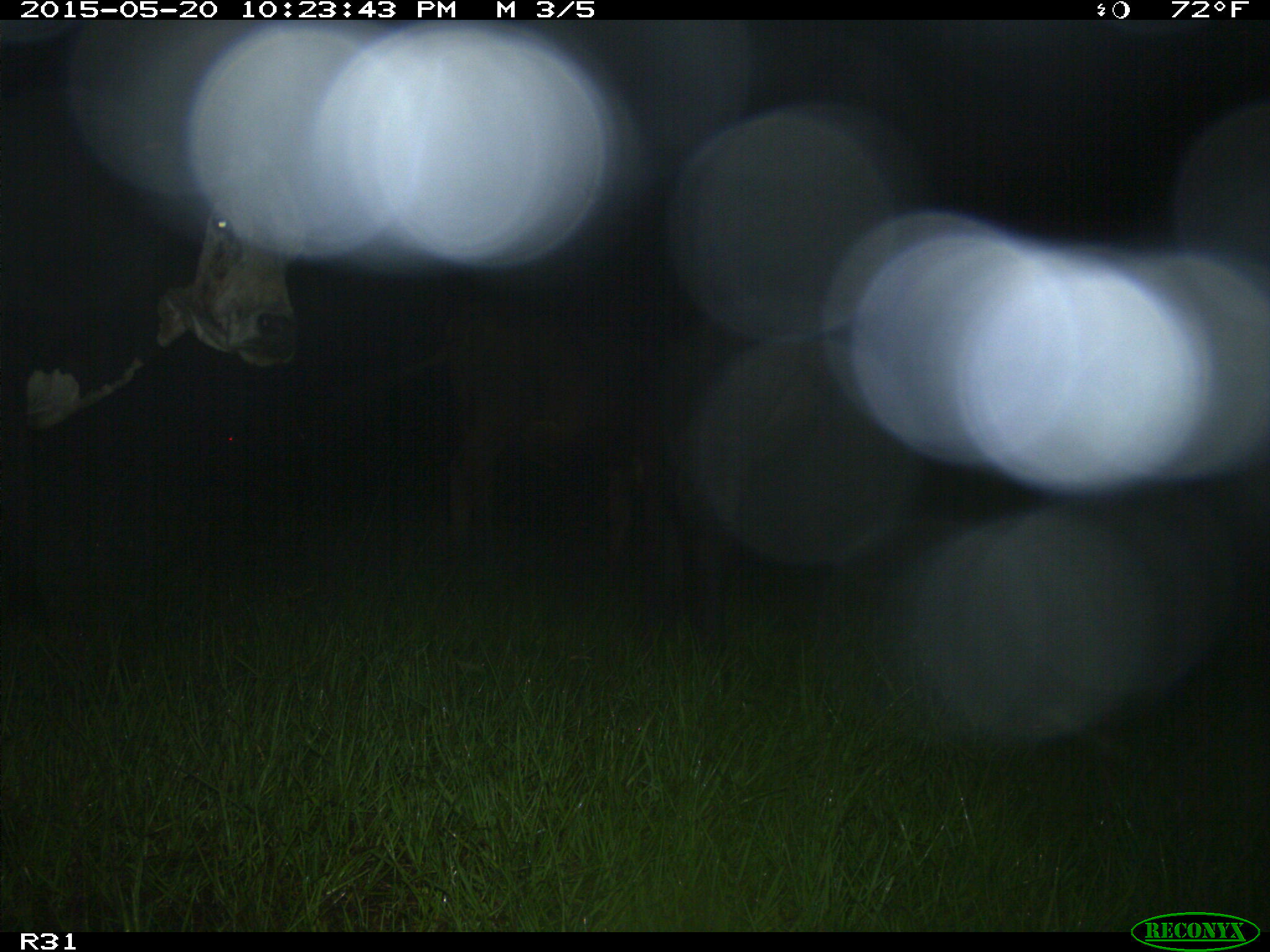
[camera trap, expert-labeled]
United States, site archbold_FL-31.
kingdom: Animalia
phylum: Chordata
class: Mammalia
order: Artiodactyla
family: Bovidae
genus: Bos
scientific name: Bos taurus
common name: domestic cow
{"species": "Bos taurus (domestic cow)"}